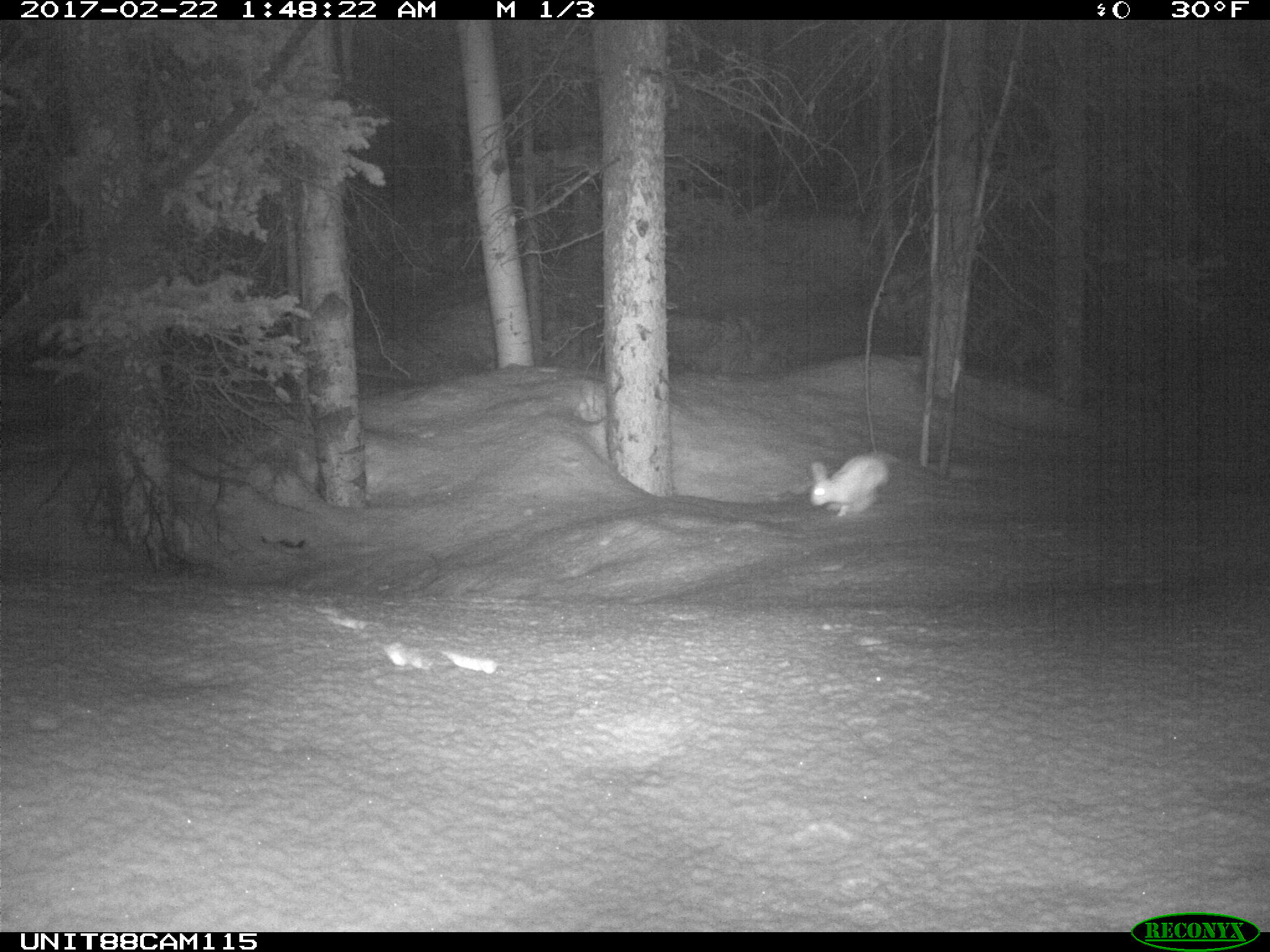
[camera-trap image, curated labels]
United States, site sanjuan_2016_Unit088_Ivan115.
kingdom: Animalia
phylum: Chordata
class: Mammalia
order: Lagomorpha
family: Leporidae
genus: Lepus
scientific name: Lepus americanus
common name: snowshoe hare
Lepus americanus (snowshoe hare).